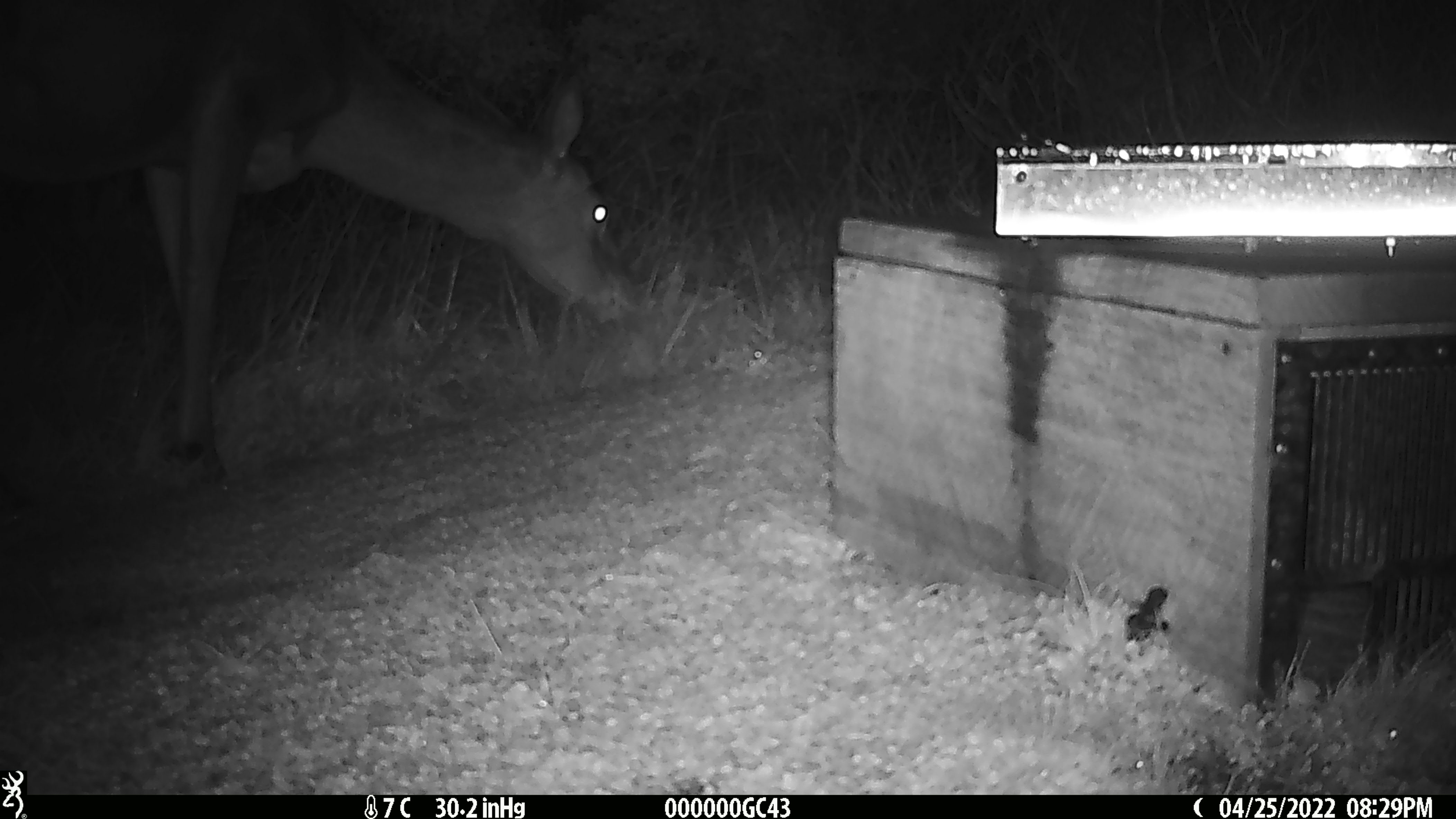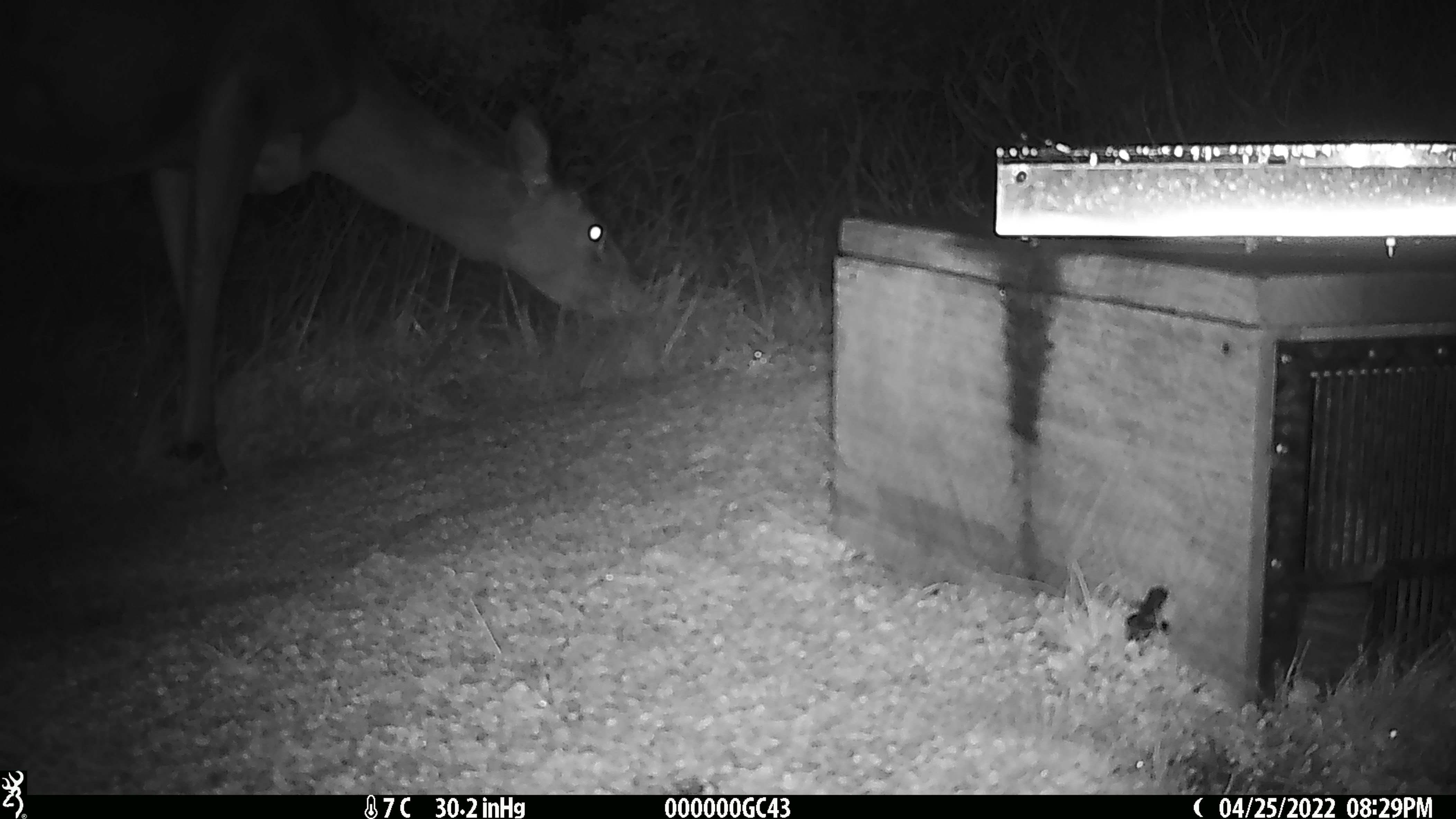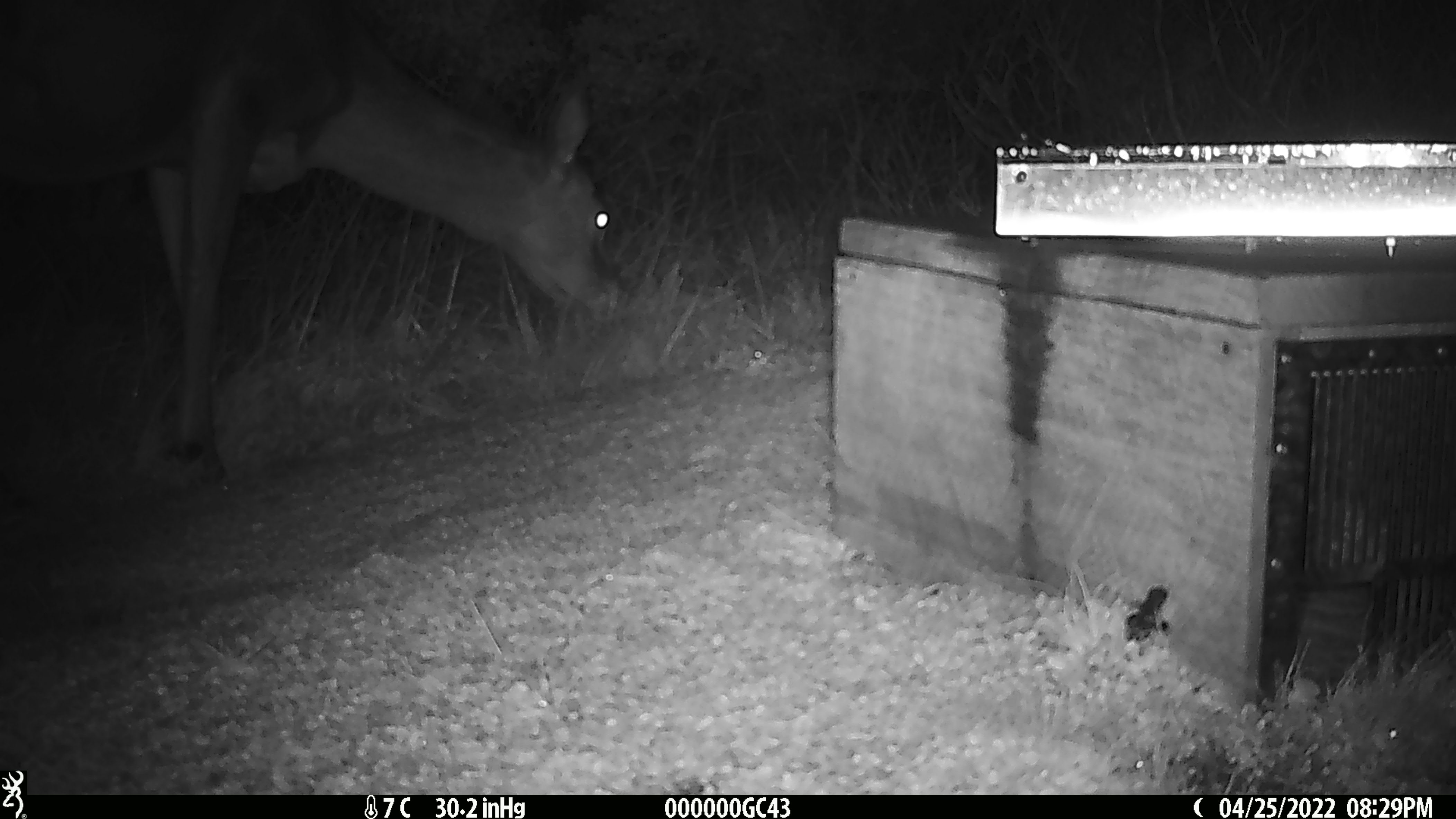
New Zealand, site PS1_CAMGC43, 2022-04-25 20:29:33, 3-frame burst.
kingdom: Animalia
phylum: Chordata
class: Mammalia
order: Artiodactyla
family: Cervidae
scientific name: Cervidae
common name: deer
Deer (Cervidae).